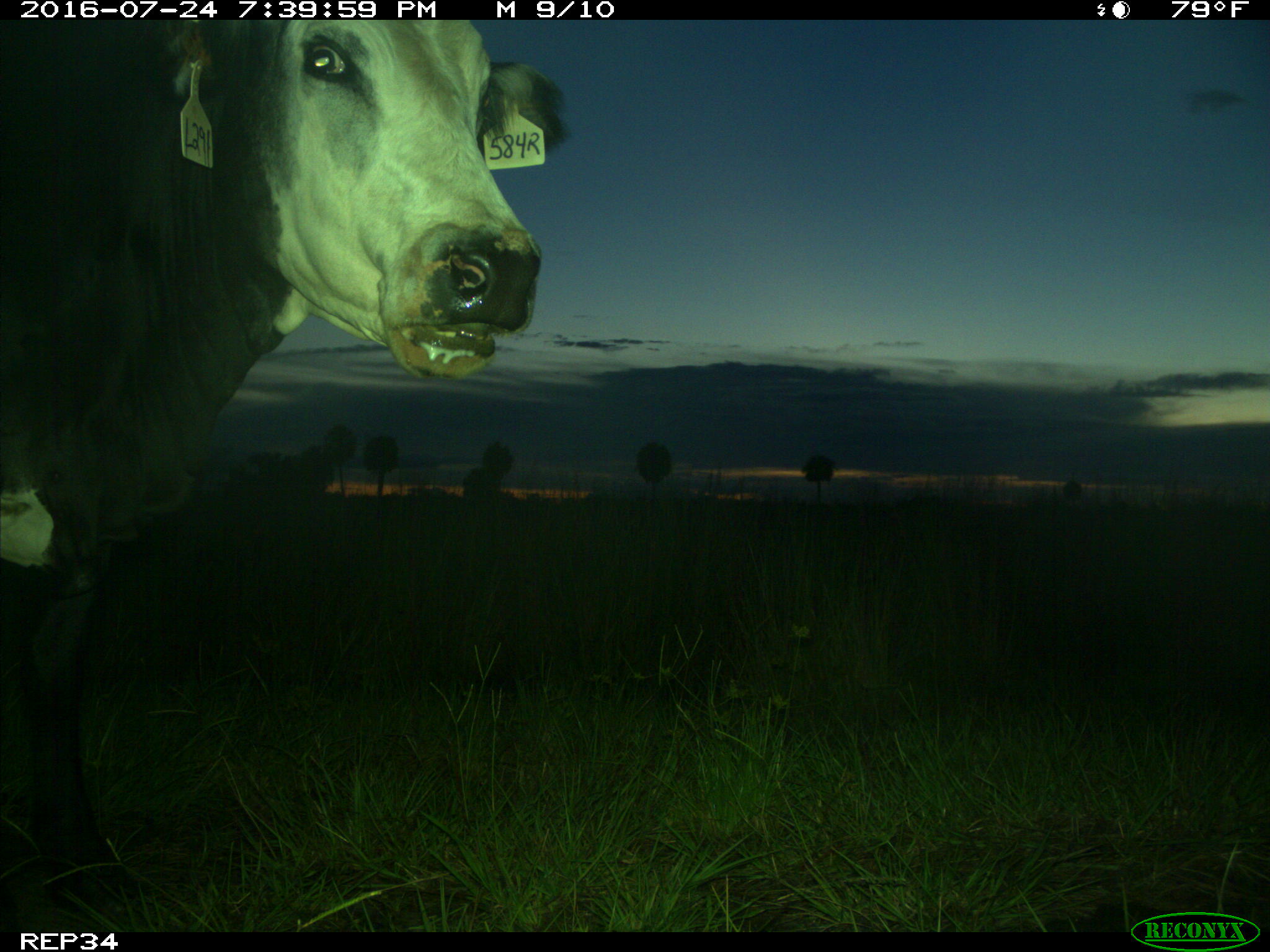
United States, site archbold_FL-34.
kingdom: Animalia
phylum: Chordata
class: Mammalia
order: Artiodactyla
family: Bovidae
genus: Bos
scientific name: Bos taurus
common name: domestic cow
Bos taurus (domestic cow).